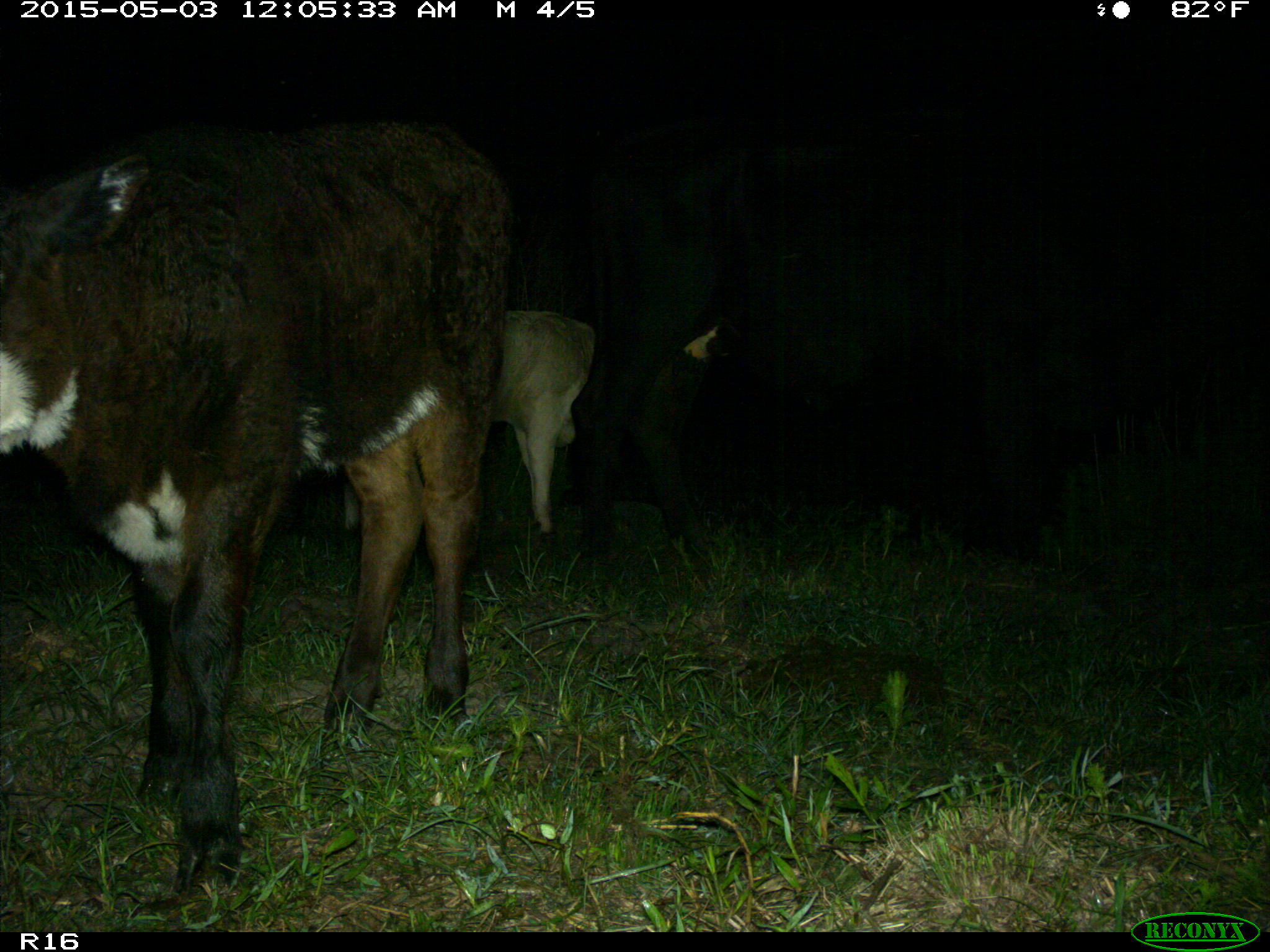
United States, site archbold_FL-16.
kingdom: Animalia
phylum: Chordata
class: Mammalia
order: Artiodactyla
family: Bovidae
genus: Bos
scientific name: Bos taurus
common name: domestic cow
Bos taurus (domestic cow).